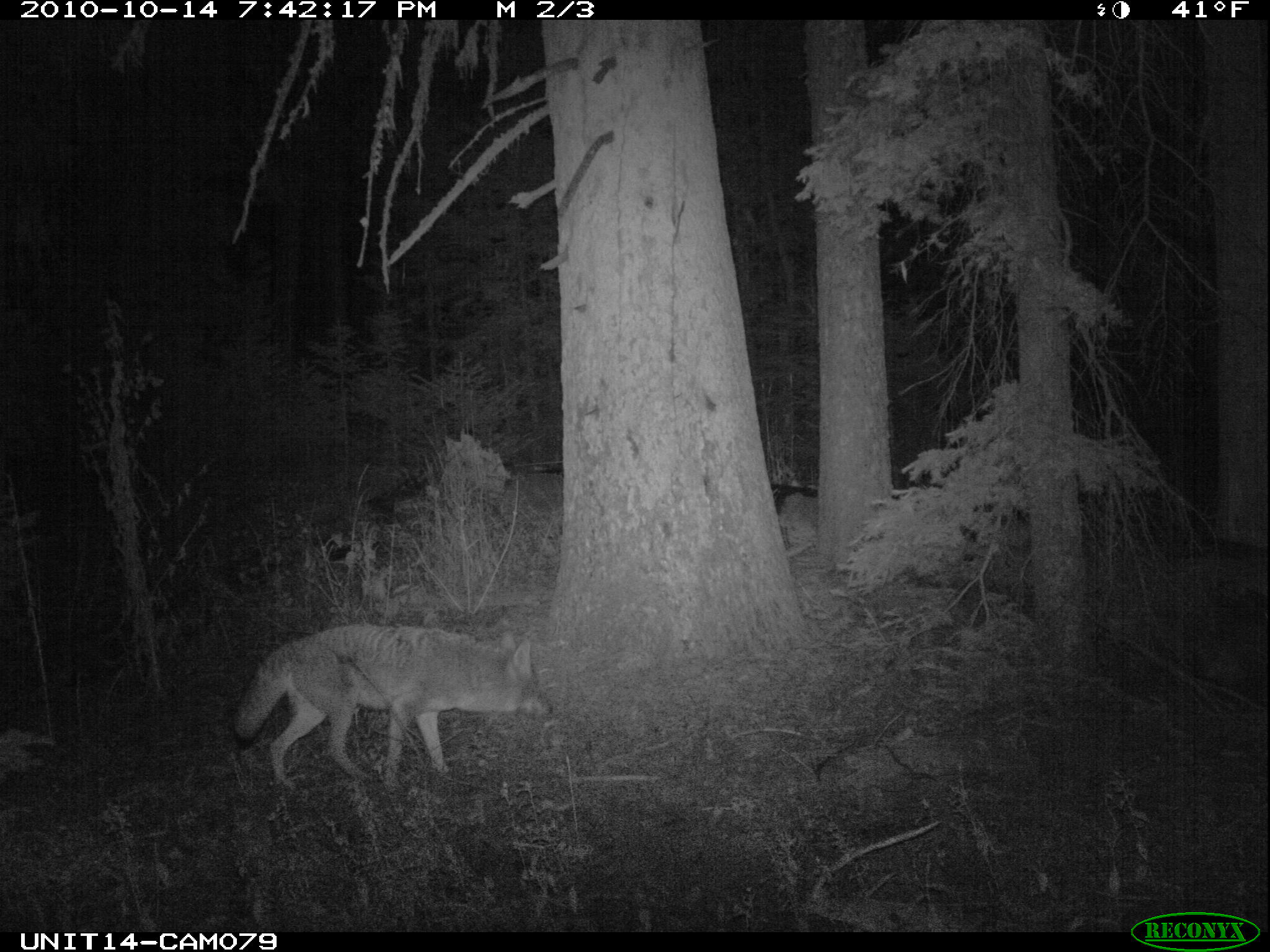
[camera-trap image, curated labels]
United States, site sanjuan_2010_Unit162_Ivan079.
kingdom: Animalia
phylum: Chordata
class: Mammalia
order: Carnivora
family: Canidae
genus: Canis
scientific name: Canis latrans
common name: coyote